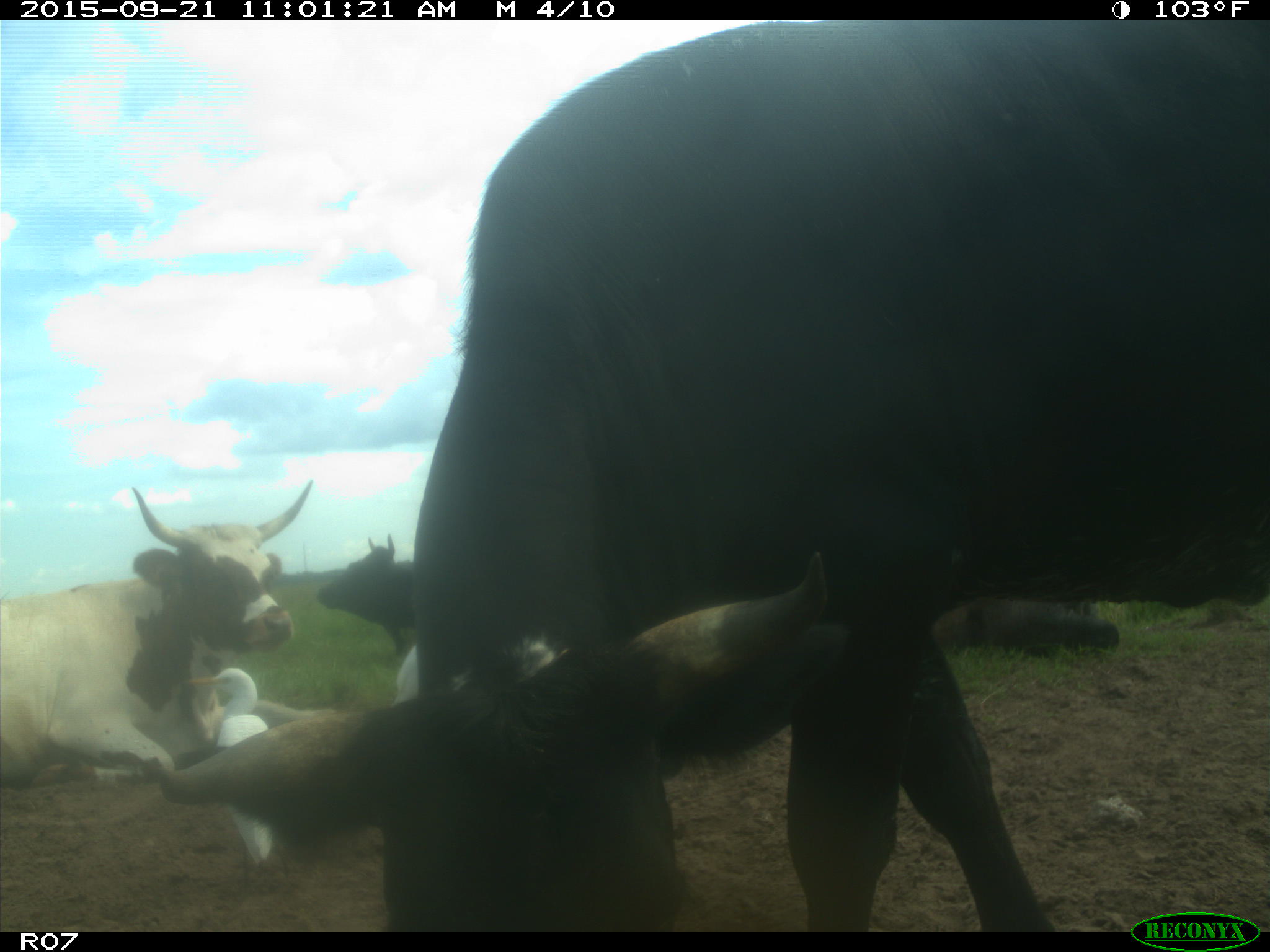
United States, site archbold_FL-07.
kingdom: Animalia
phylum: Chordata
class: Mammalia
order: Artiodactyla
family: Bovidae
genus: Bos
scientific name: Bos taurus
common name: domestic cow